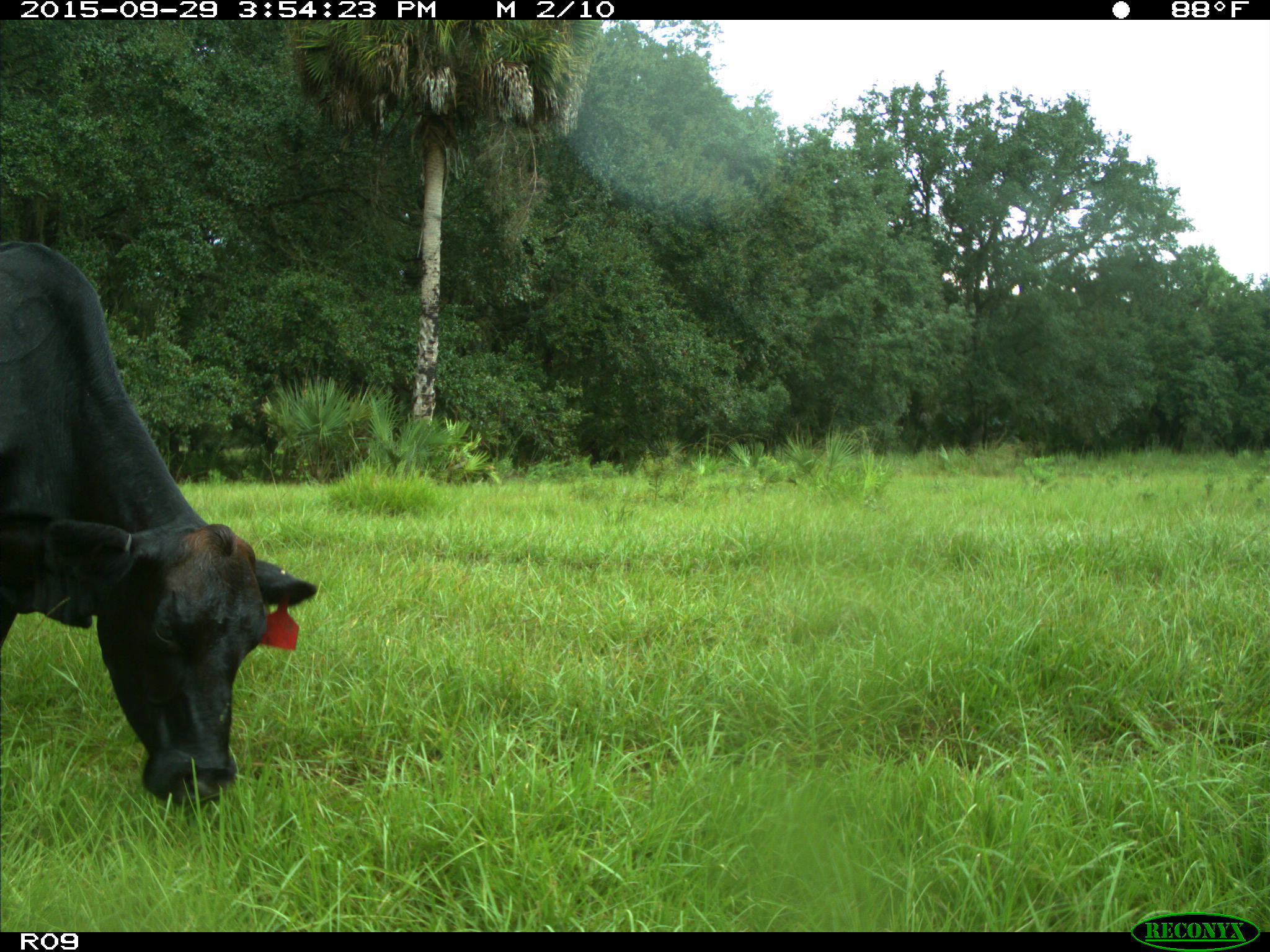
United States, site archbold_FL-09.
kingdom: Animalia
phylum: Chordata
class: Mammalia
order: Artiodactyla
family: Bovidae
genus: Bos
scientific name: Bos taurus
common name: domestic cow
Bos taurus (domestic cow).